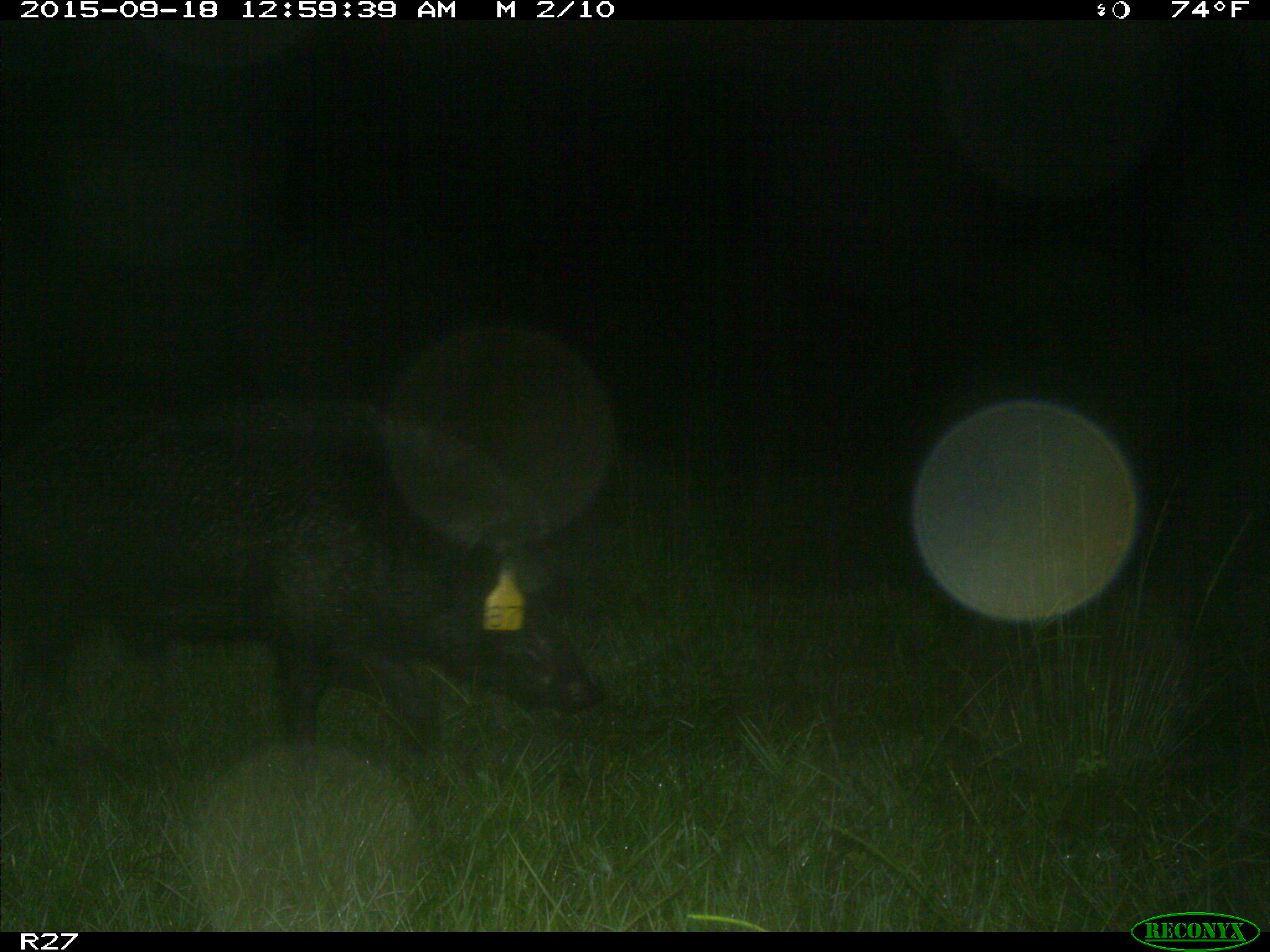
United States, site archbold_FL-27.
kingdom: Animalia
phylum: Chordata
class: Mammalia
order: Artiodactyla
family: Suidae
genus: Sus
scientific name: Sus scrofa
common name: wild boar